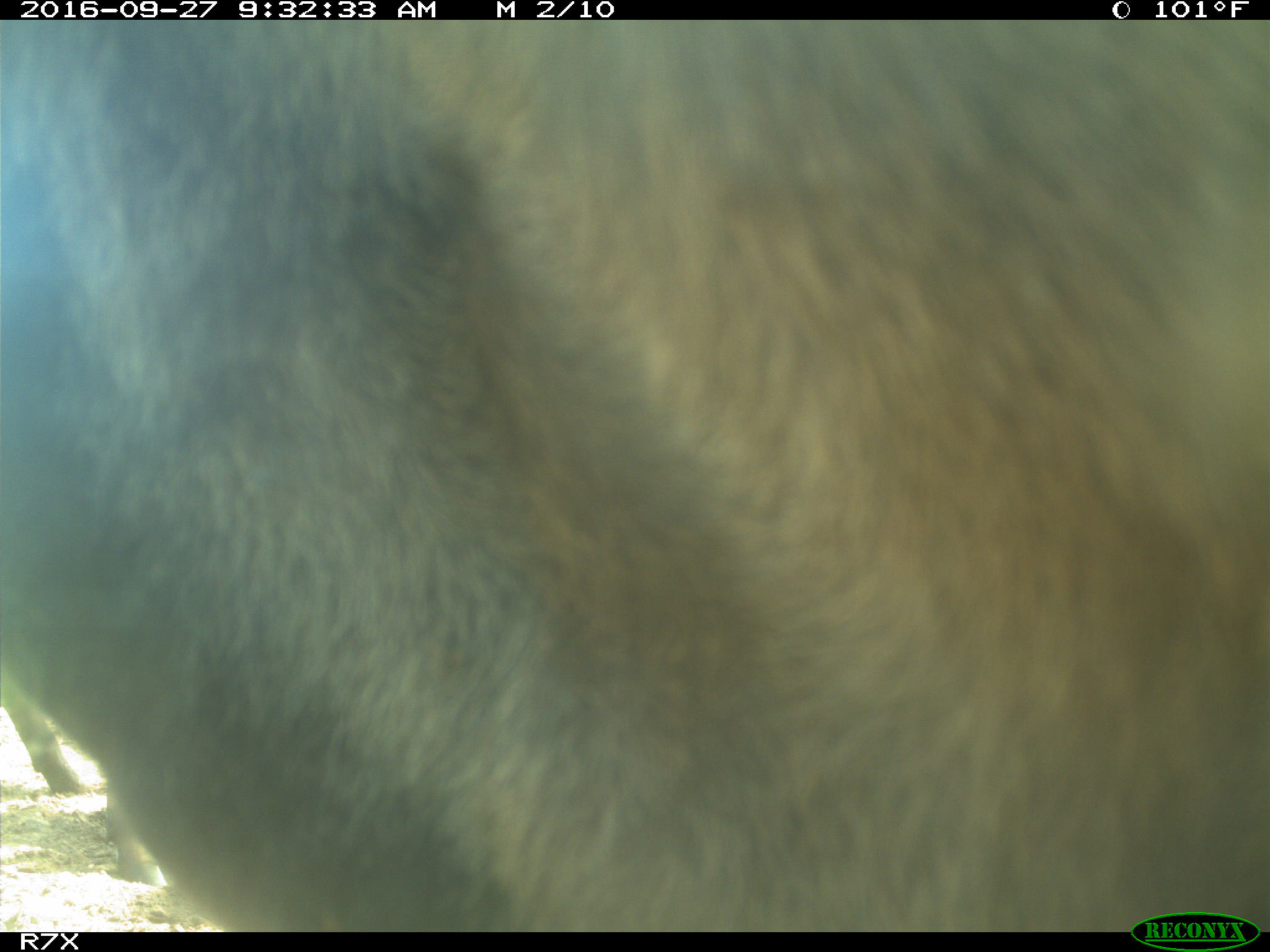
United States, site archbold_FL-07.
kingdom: Animalia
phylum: Chordata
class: Mammalia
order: Artiodactyla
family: Bovidae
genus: Bos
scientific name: Bos taurus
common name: domestic cow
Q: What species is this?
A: Bos taurus (domestic cow).